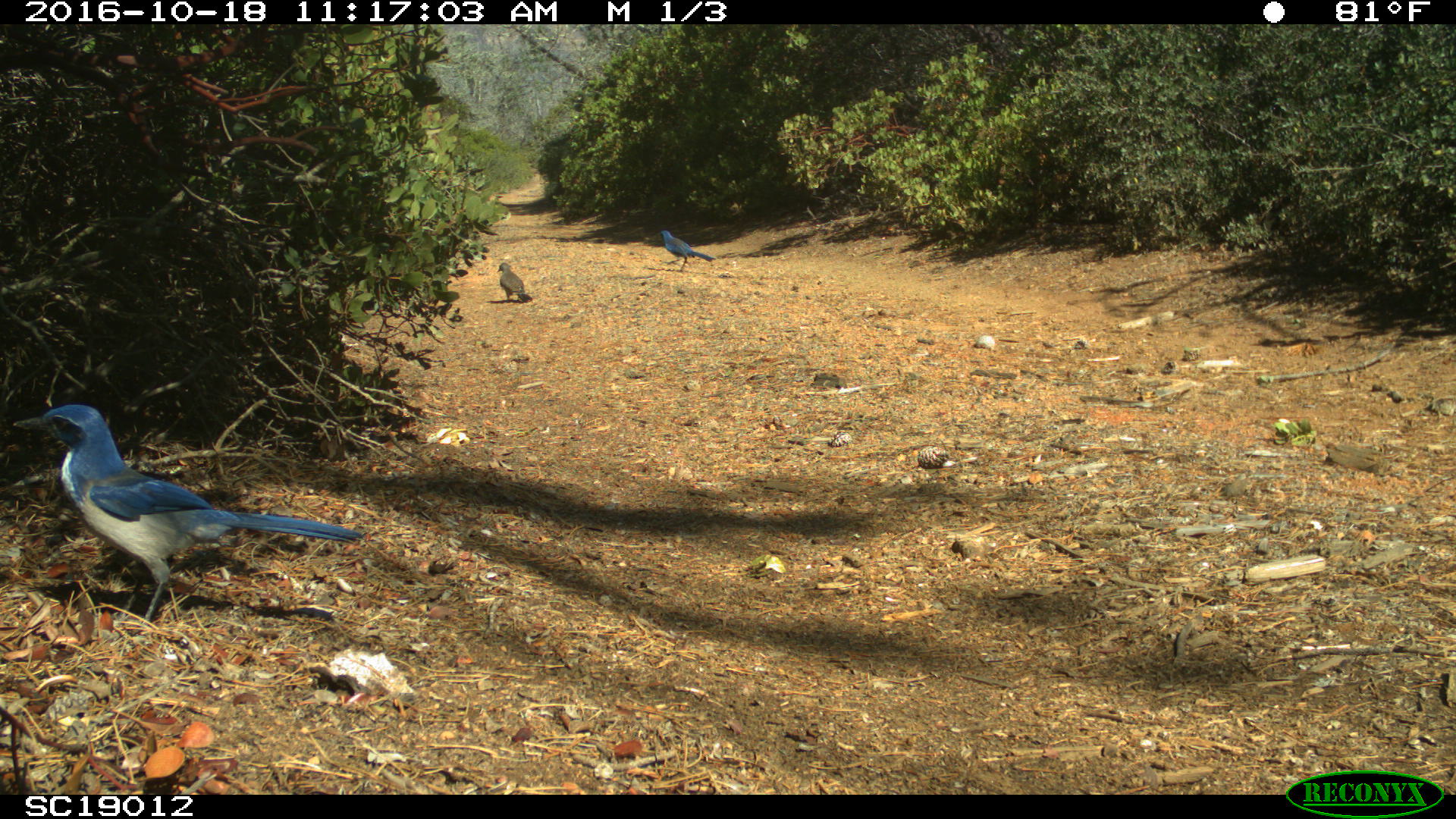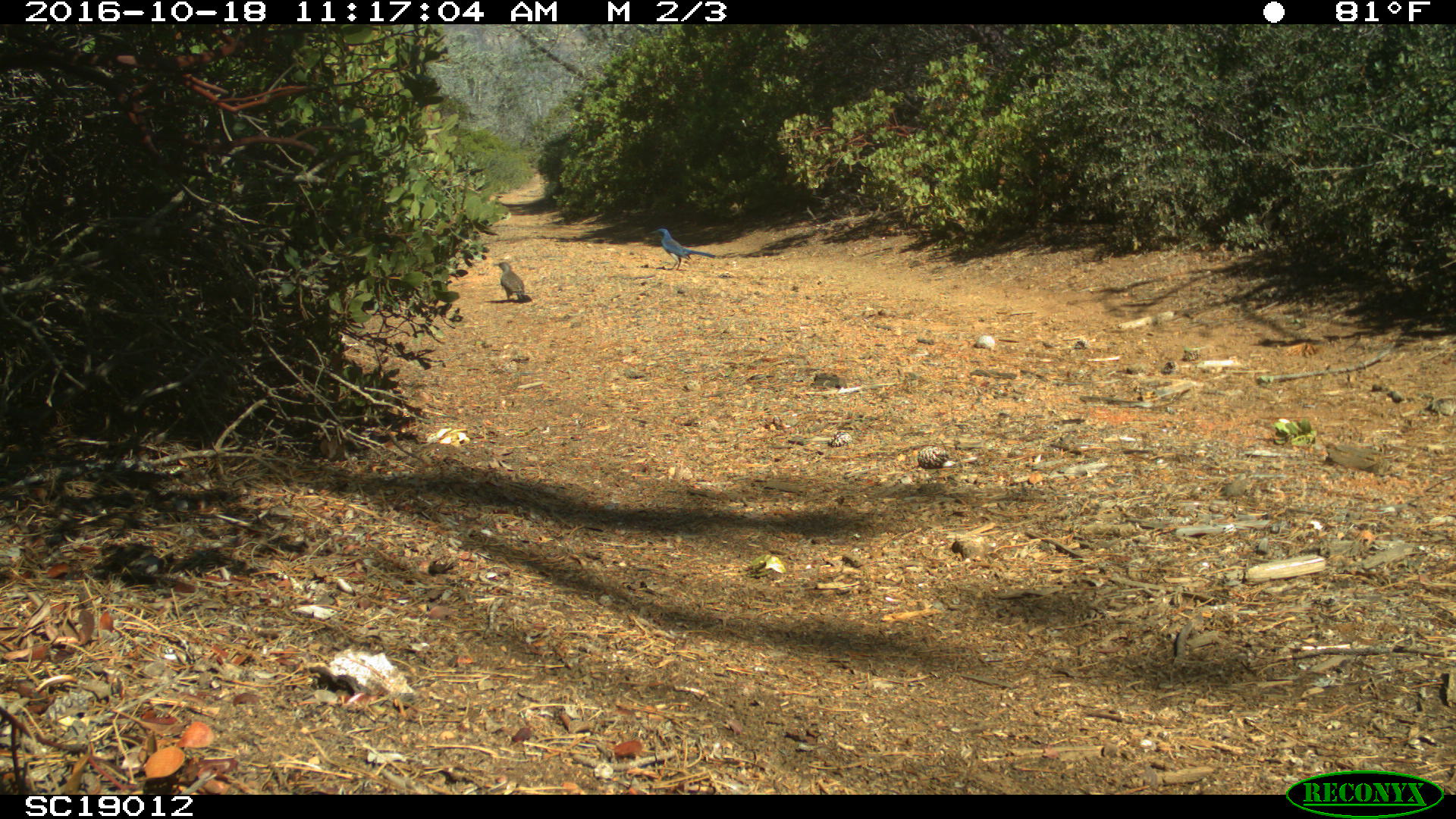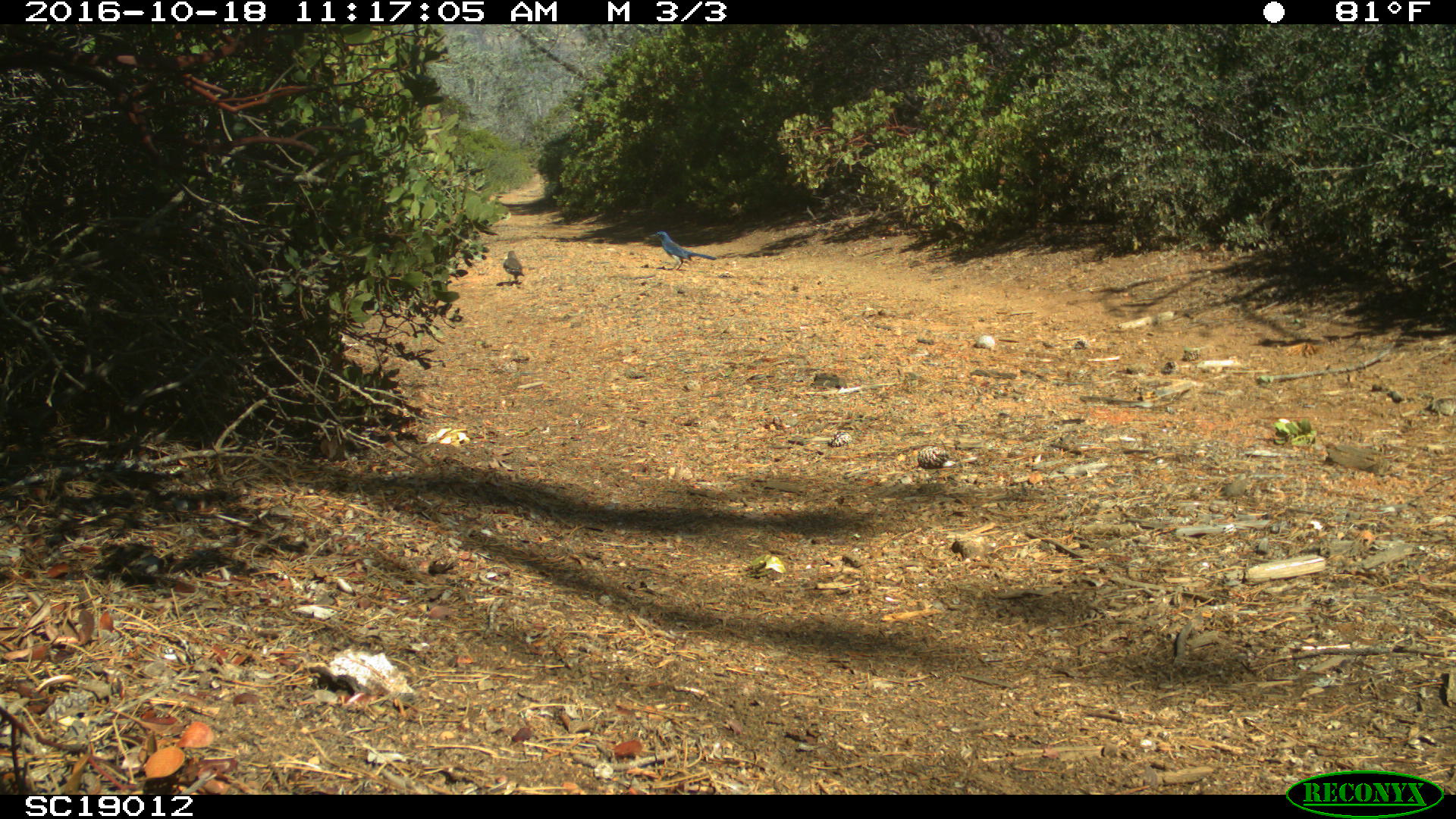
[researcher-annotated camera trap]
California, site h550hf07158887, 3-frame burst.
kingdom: Animalia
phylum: Chordata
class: Aves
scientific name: Aves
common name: bird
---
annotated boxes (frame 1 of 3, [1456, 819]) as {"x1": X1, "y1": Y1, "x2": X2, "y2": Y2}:
bird: {"x1": 13, "y1": 403, "x2": 360, "y2": 632}; {"x1": 658, "y1": 230, "x2": 715, "y2": 272}; {"x1": 497, "y1": 262, "x2": 532, "y2": 303}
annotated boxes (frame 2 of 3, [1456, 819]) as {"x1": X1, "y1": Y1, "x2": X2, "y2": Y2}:
bird: {"x1": 648, "y1": 227, "x2": 715, "y2": 271}; {"x1": 491, "y1": 261, "x2": 526, "y2": 303}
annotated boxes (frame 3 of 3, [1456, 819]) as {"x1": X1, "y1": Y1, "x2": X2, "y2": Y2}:
bird: {"x1": 647, "y1": 230, "x2": 716, "y2": 270}; {"x1": 503, "y1": 249, "x2": 524, "y2": 282}